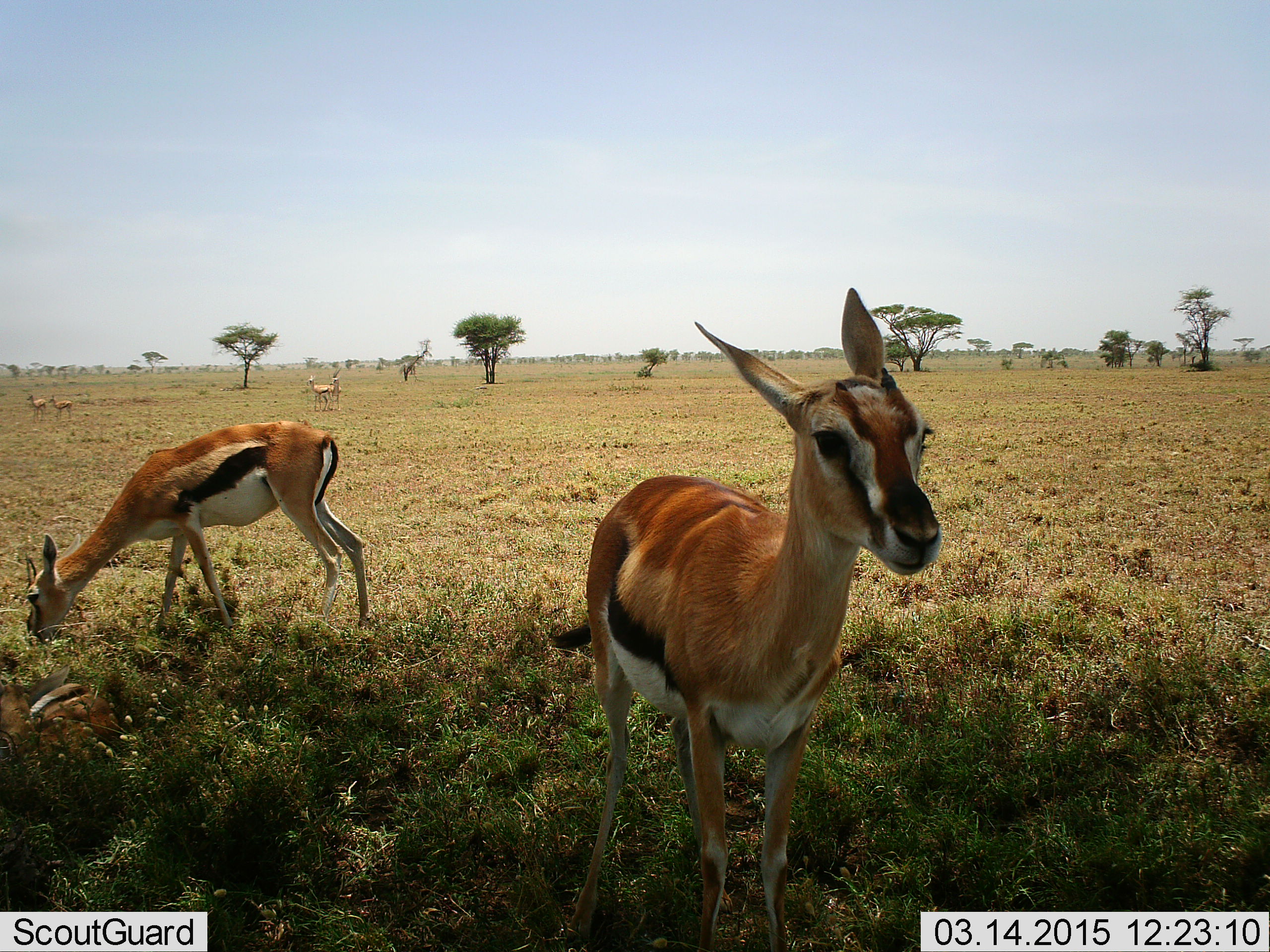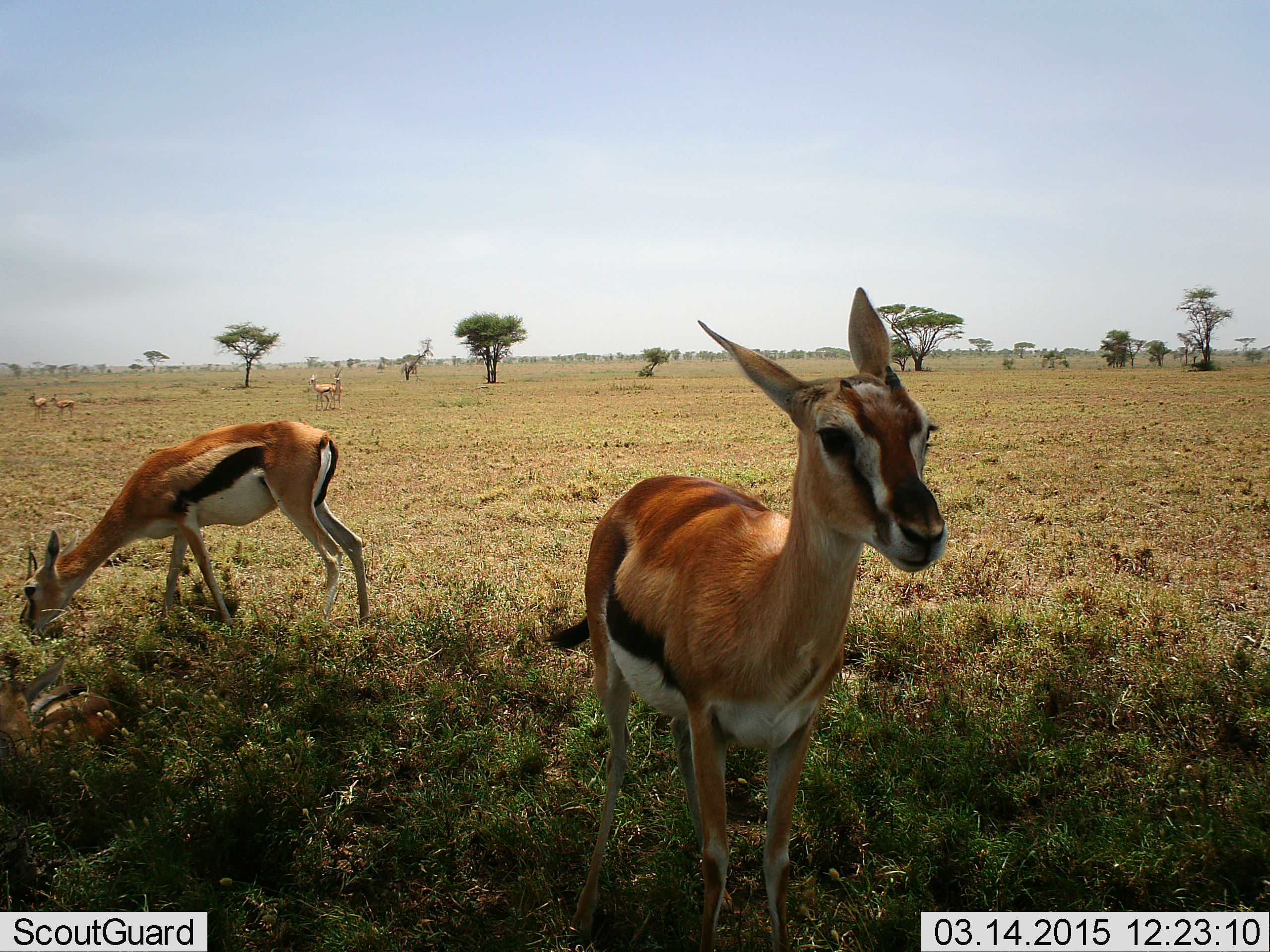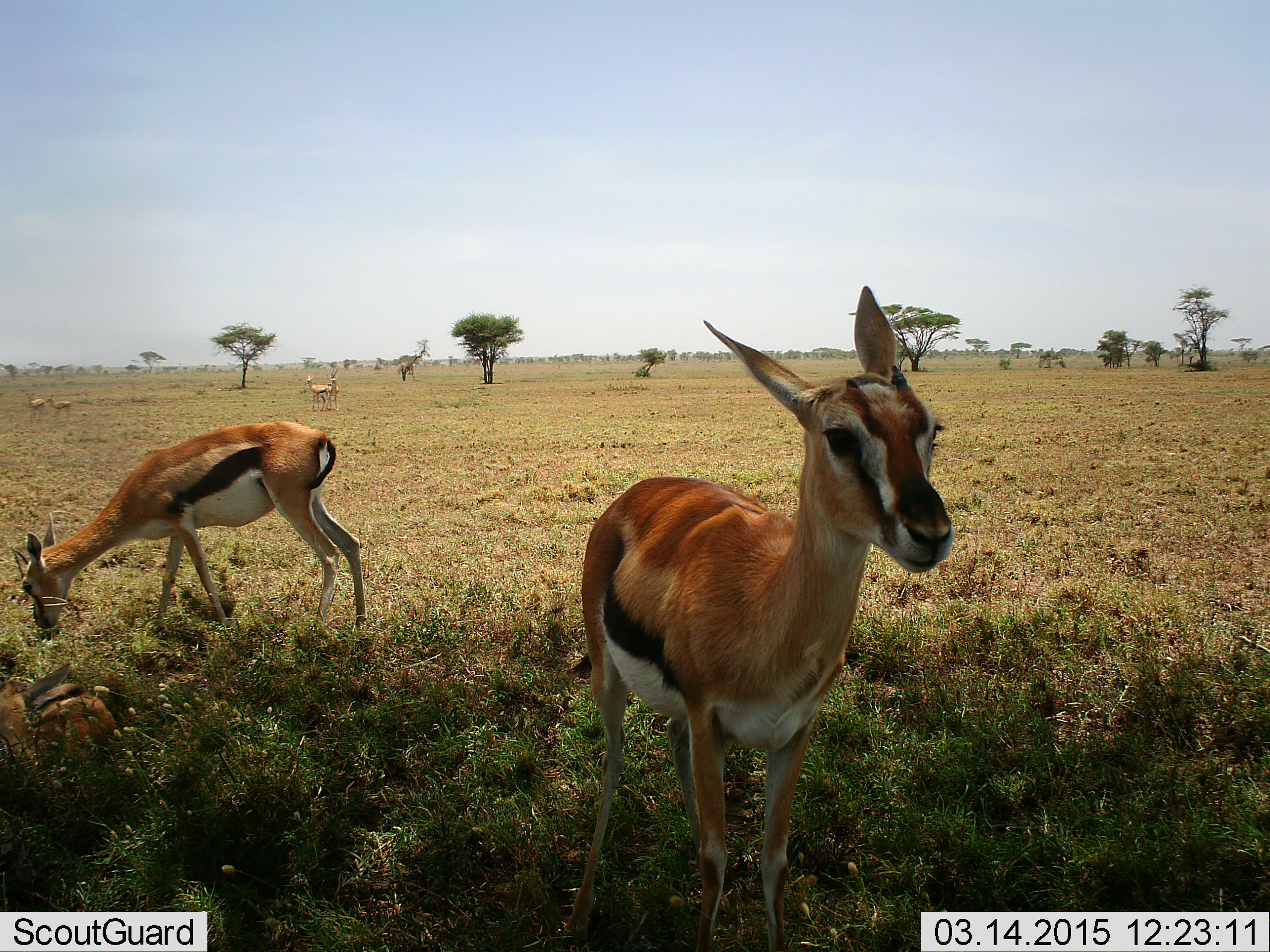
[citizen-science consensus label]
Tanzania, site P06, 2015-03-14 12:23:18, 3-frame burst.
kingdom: Animalia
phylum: Chordata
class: Mammalia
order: Artiodactyla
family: Bovidae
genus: Eudorcas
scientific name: Eudorcas thomsonii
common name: thomson's gazelle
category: gazellethomsons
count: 6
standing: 100%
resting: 20%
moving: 20%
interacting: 10%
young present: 0%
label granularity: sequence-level